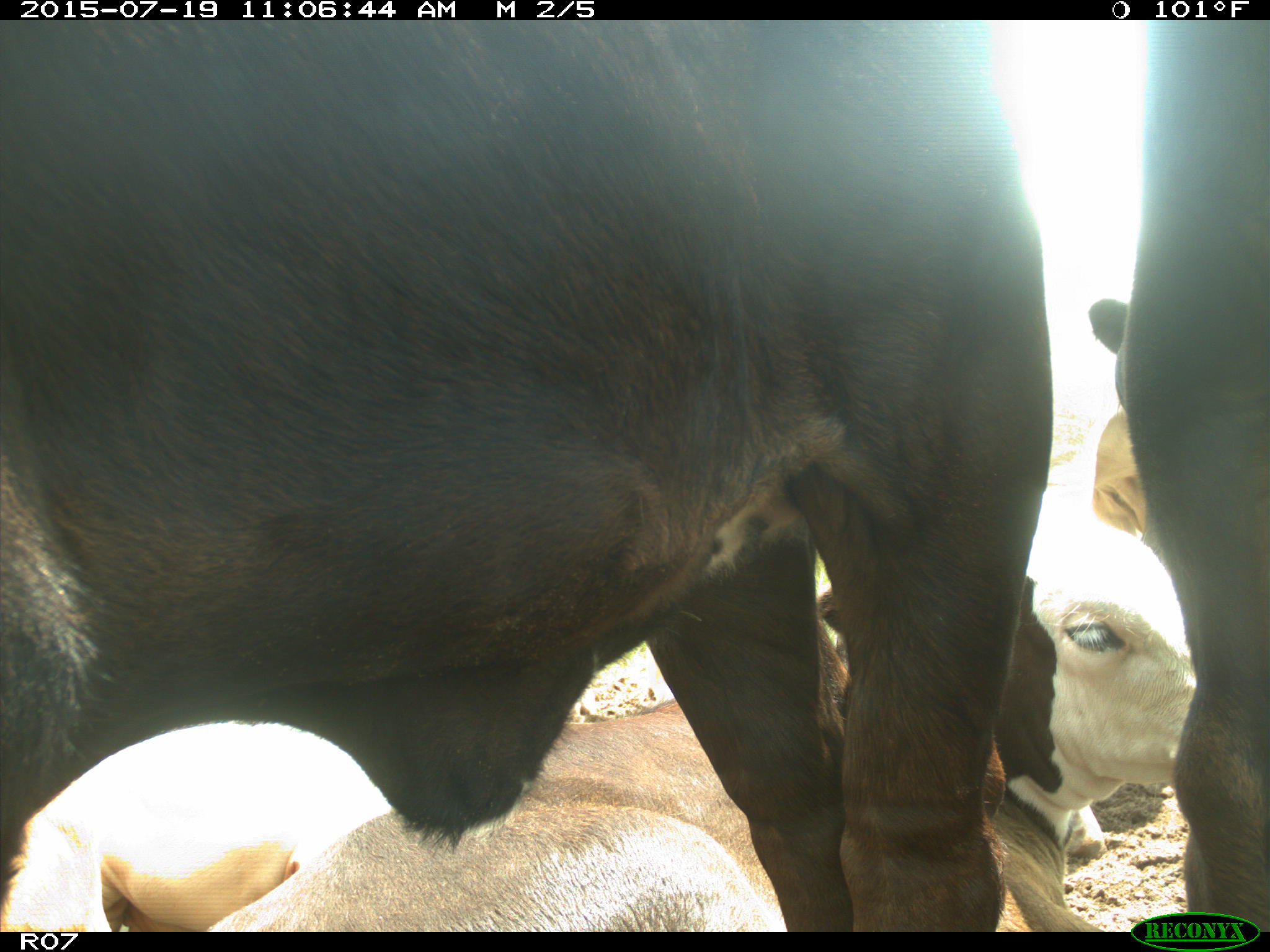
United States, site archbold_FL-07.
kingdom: Animalia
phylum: Chordata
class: Mammalia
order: Artiodactyla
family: Bovidae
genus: Bos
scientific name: Bos taurus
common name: domestic cow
Bos taurus (domestic cow).